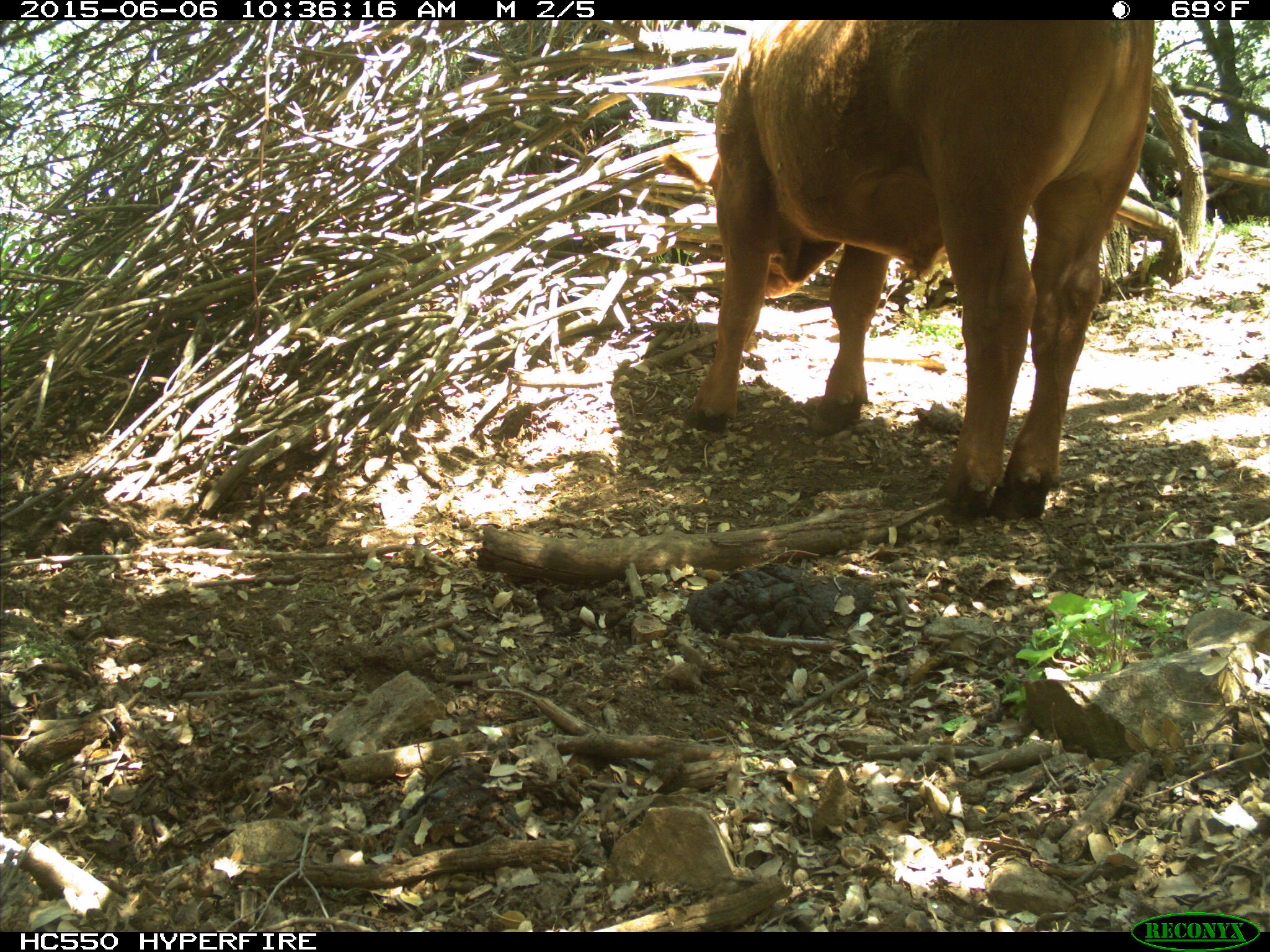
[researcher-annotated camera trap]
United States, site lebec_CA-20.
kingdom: Animalia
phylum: Chordata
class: Mammalia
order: Artiodactyla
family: Bovidae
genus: Bos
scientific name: Bos taurus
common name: domestic cow